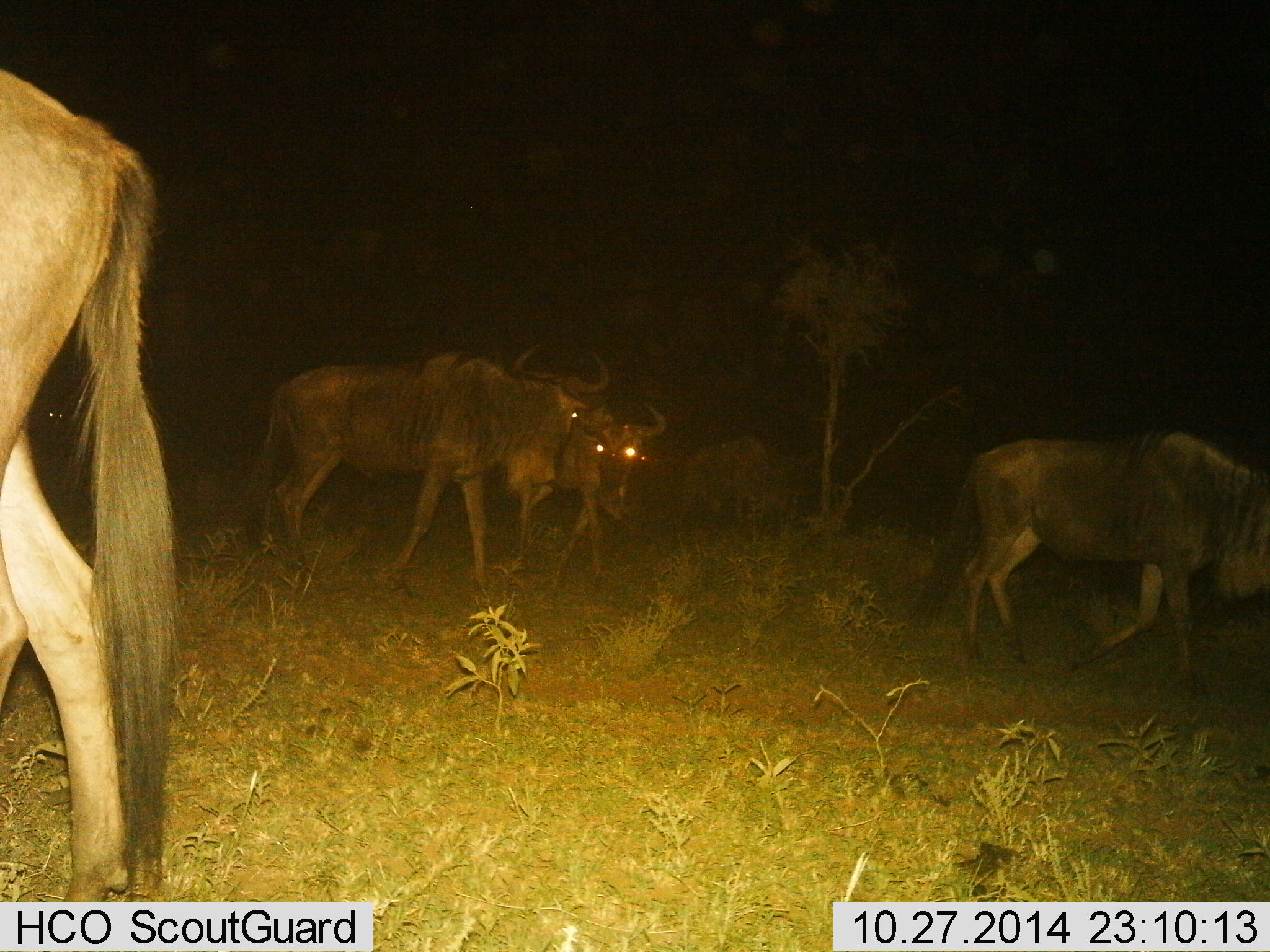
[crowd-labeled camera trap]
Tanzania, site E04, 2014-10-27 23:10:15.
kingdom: Animalia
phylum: Chordata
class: Mammalia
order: Artiodactyla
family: Bovidae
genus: Connochaetes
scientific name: Connochaetes taurinus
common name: blue wildebeest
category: wildebeest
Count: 5.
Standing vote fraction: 30%.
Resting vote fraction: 0%.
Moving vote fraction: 100%.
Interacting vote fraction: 0%.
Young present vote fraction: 10%.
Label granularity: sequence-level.